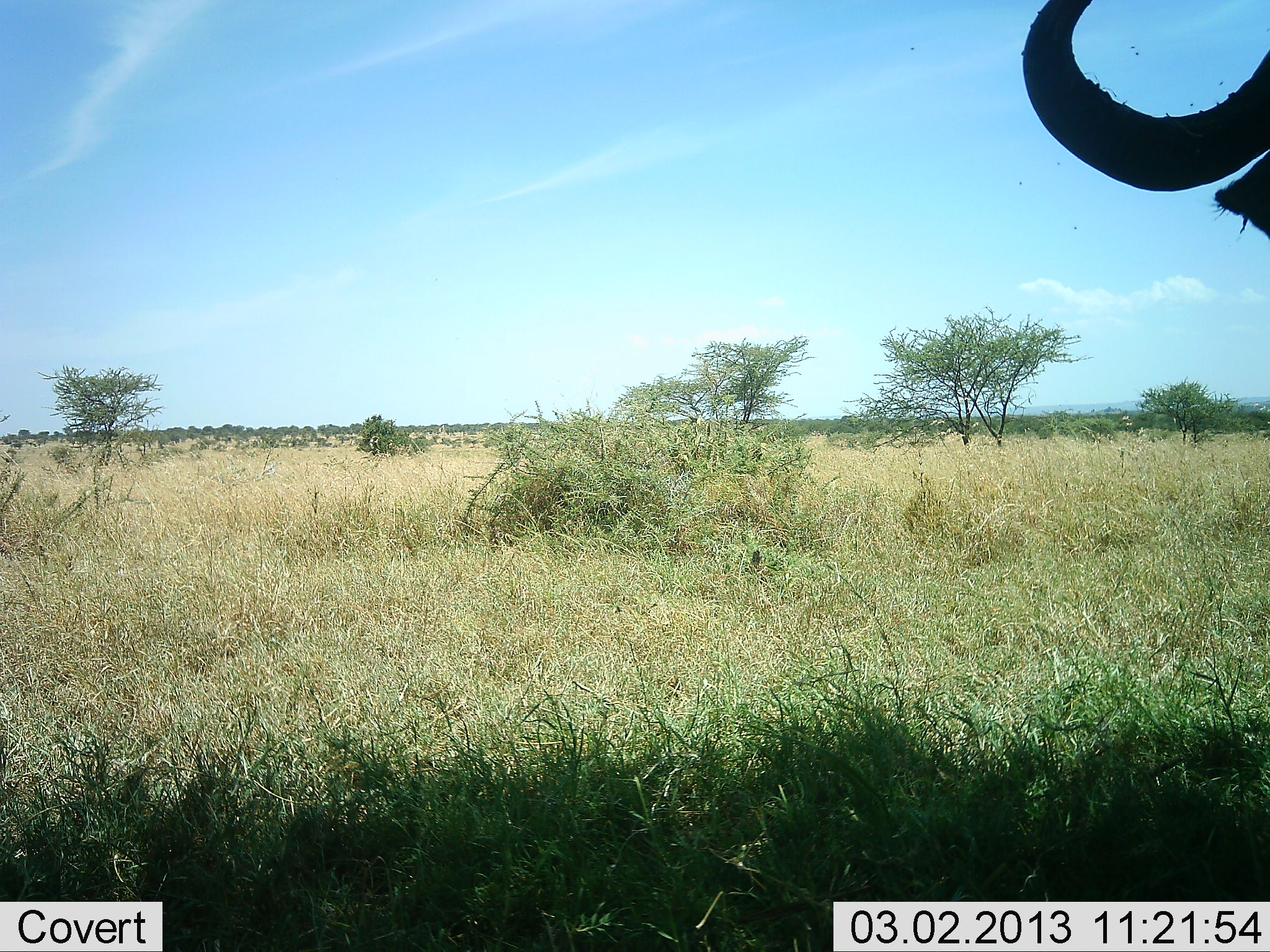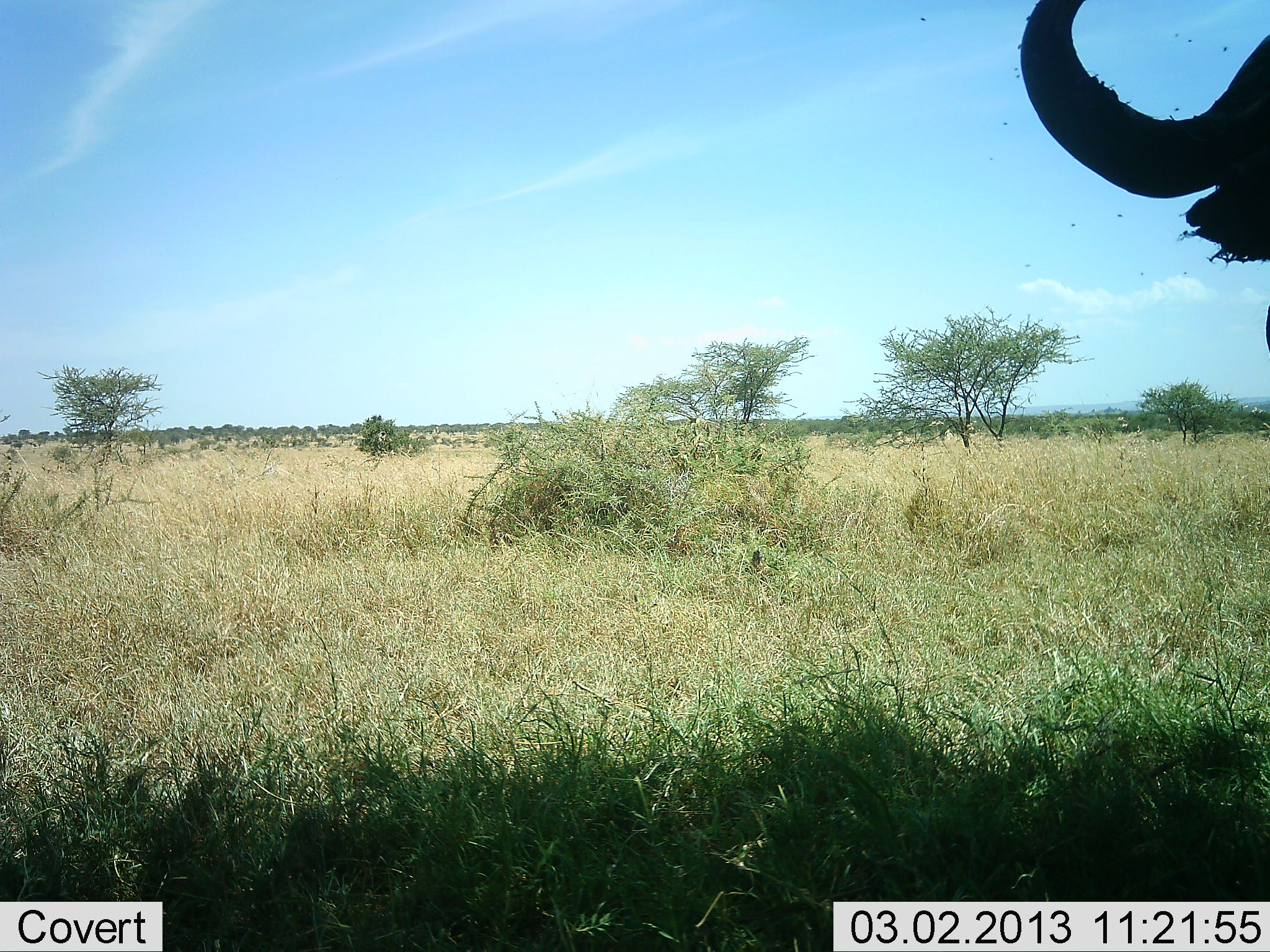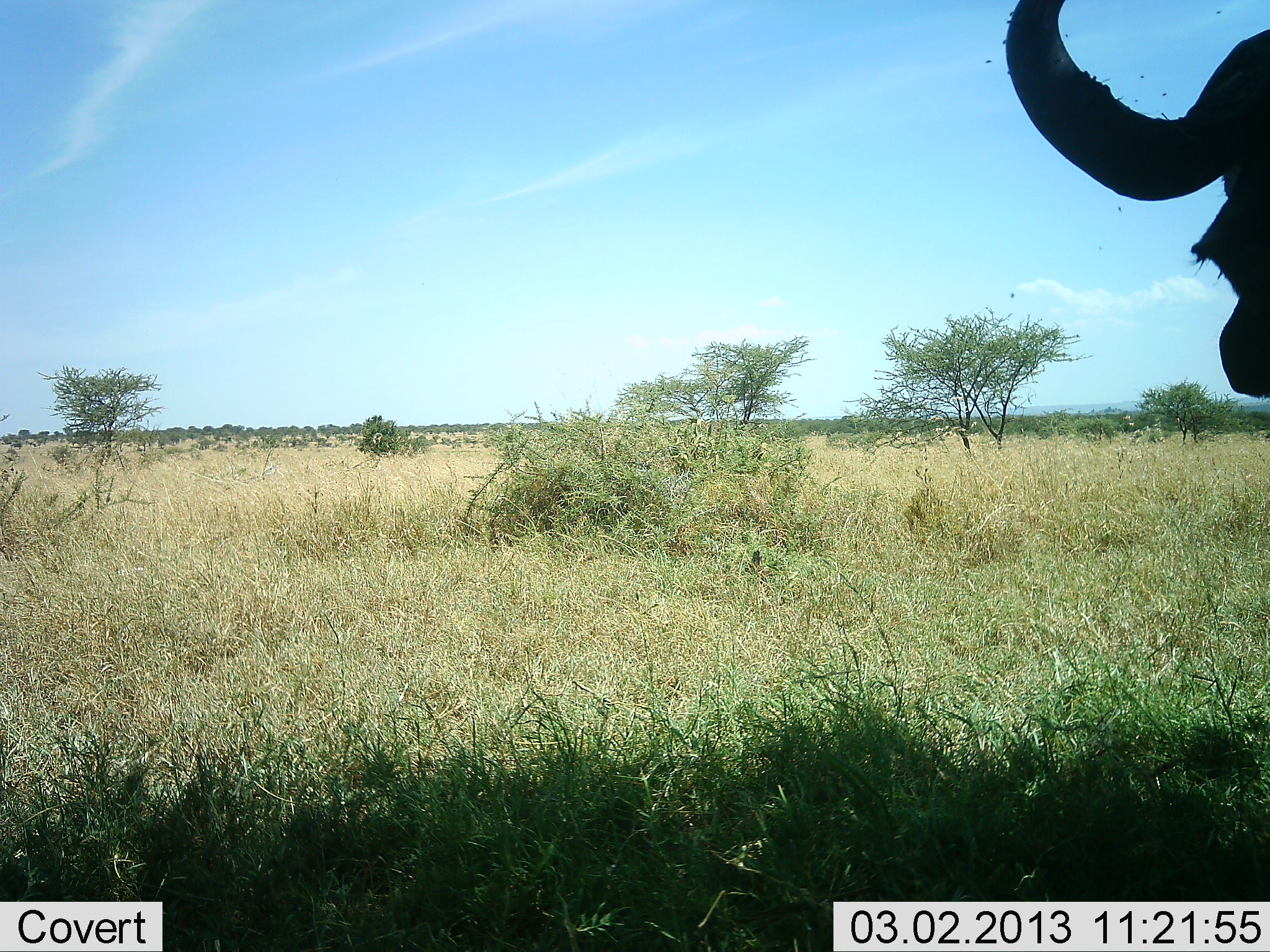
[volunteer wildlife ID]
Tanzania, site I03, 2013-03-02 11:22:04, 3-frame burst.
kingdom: Animalia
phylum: Chordata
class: Mammalia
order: Artiodactyla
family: Bovidae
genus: Syncerus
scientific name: Syncerus caffer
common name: cape buffalo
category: buffalo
Buffalo (cape buffalo) (Syncerus caffer), count 1. Behavior (volunteer vote fractions): standing 95%, resting 0%, moving 5%, interacting 0%. Young present (vote fraction): 0%. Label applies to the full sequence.